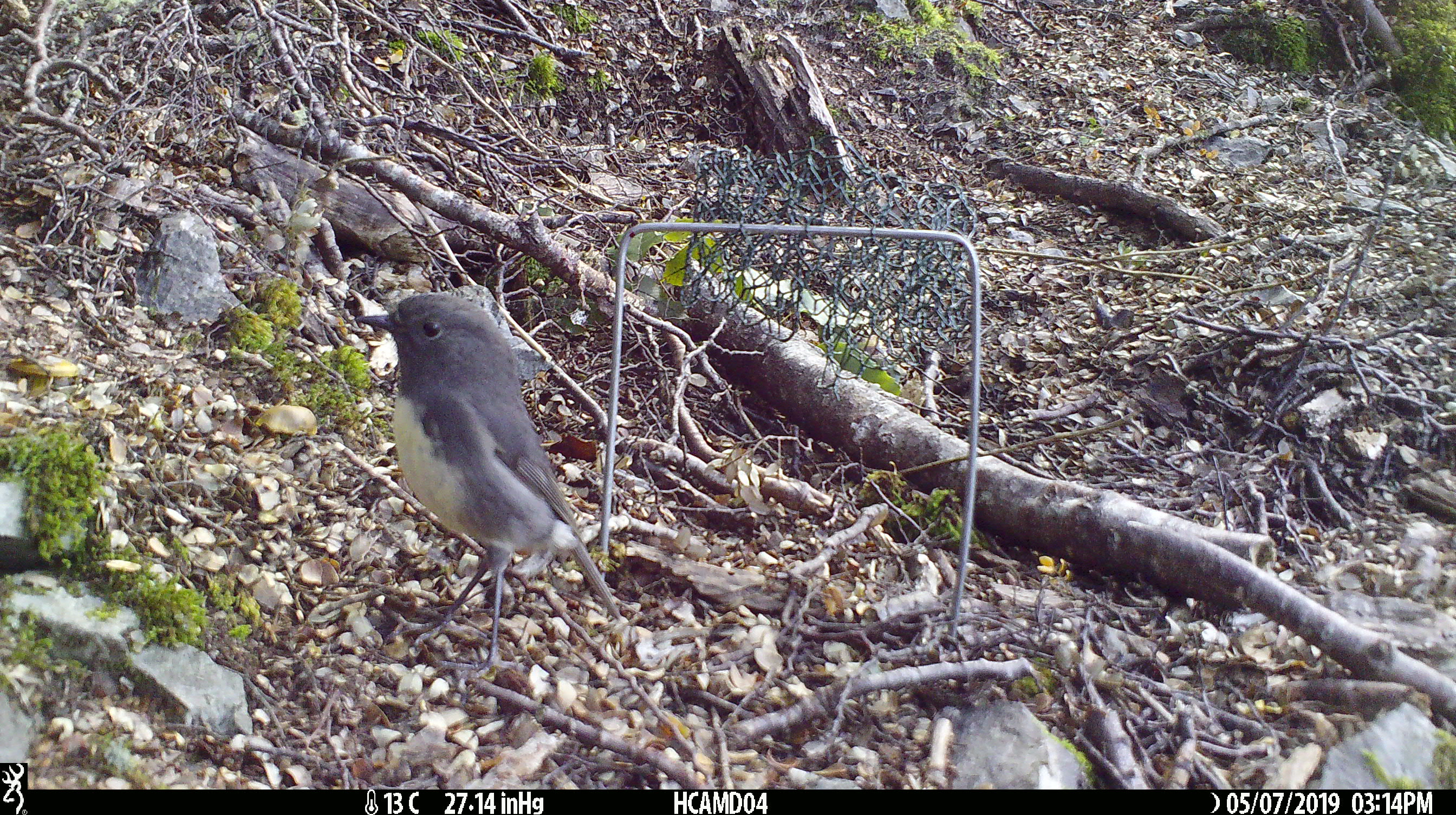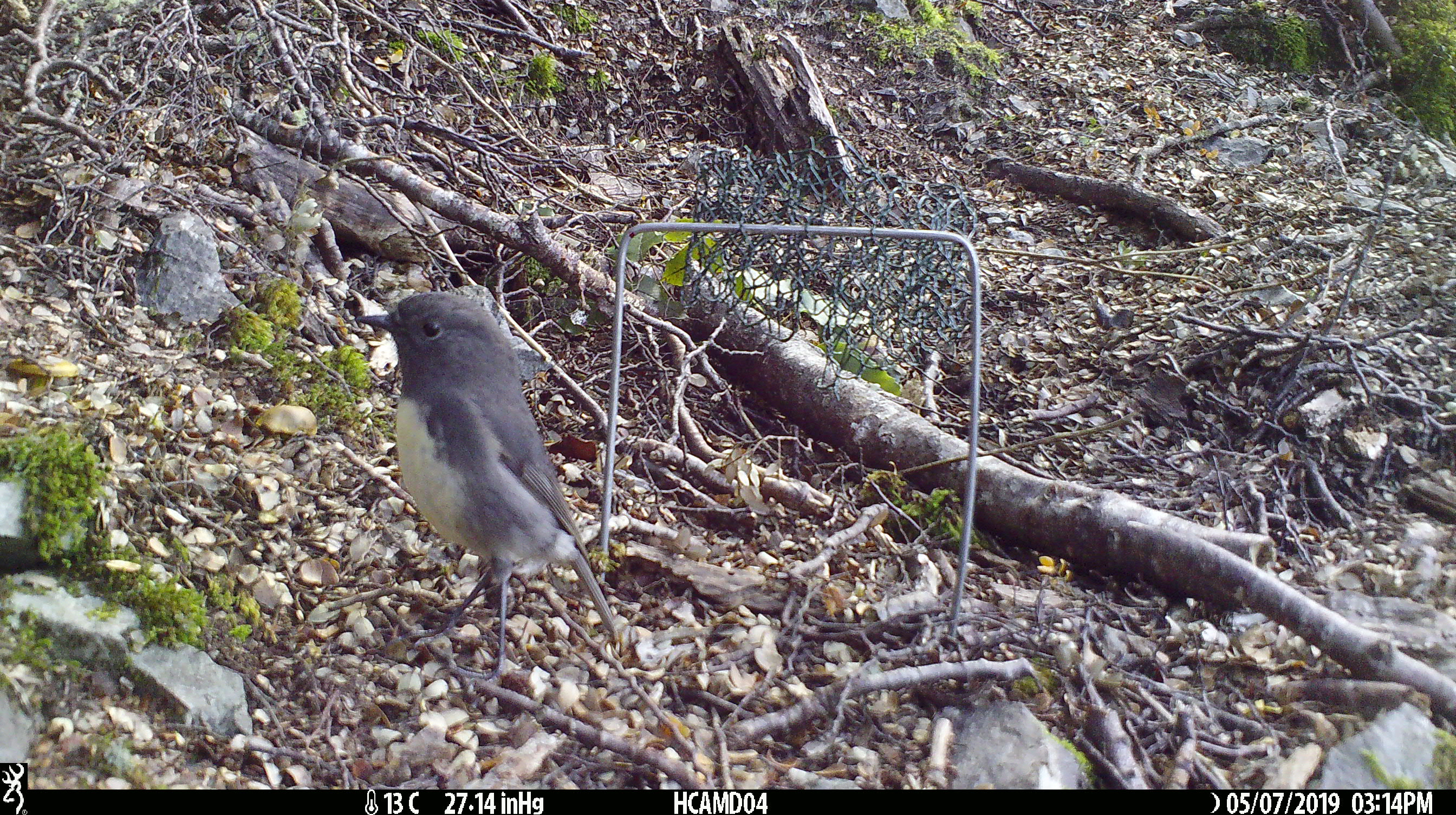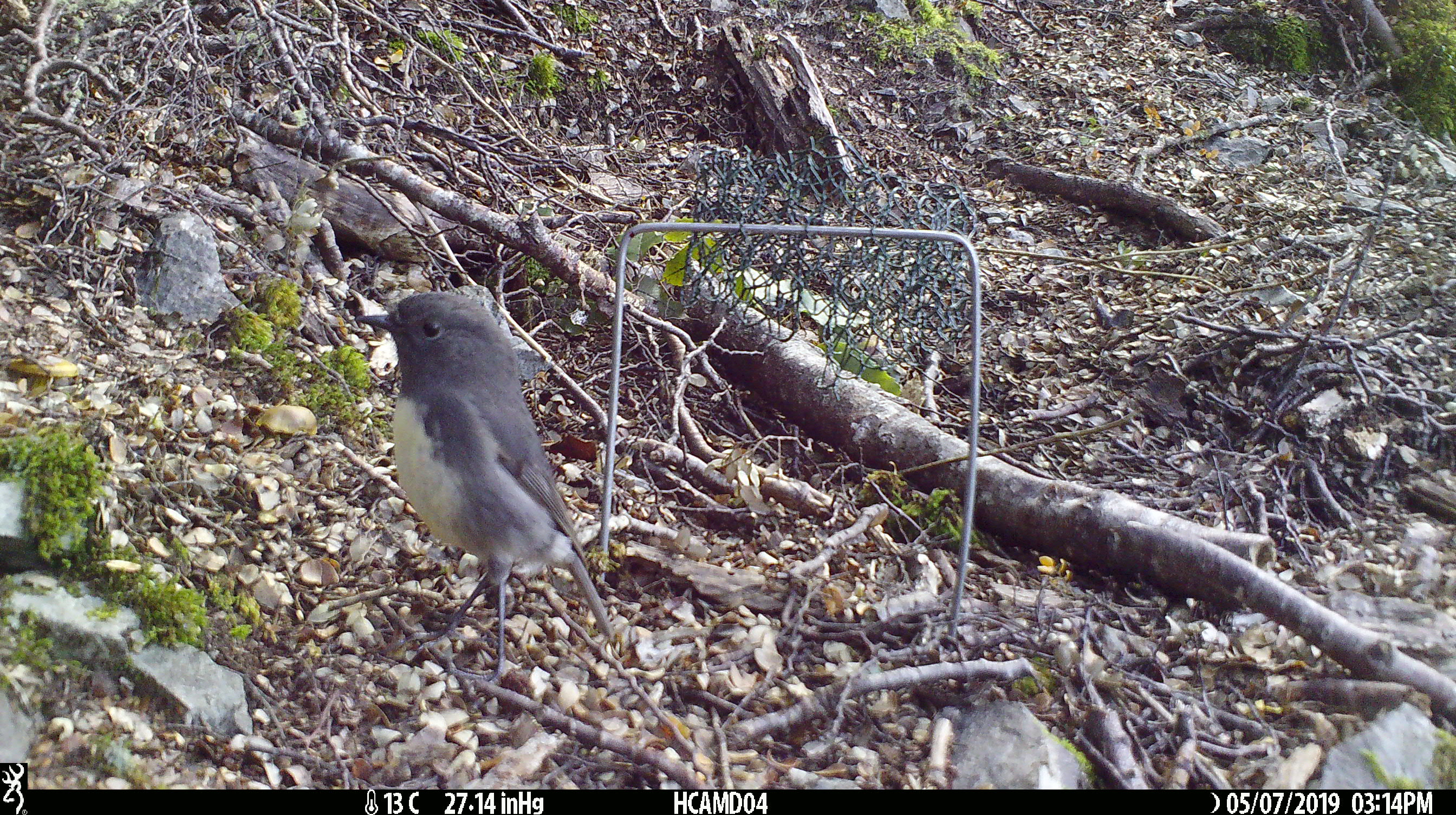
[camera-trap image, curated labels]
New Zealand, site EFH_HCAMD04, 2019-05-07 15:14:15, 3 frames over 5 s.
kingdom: Animalia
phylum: Chordata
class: Aves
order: Passeriformes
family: Petroicidae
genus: Petroica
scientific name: Petroica australis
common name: new zealand robin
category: robin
Robin (new zealand robin) (Petroica australis).